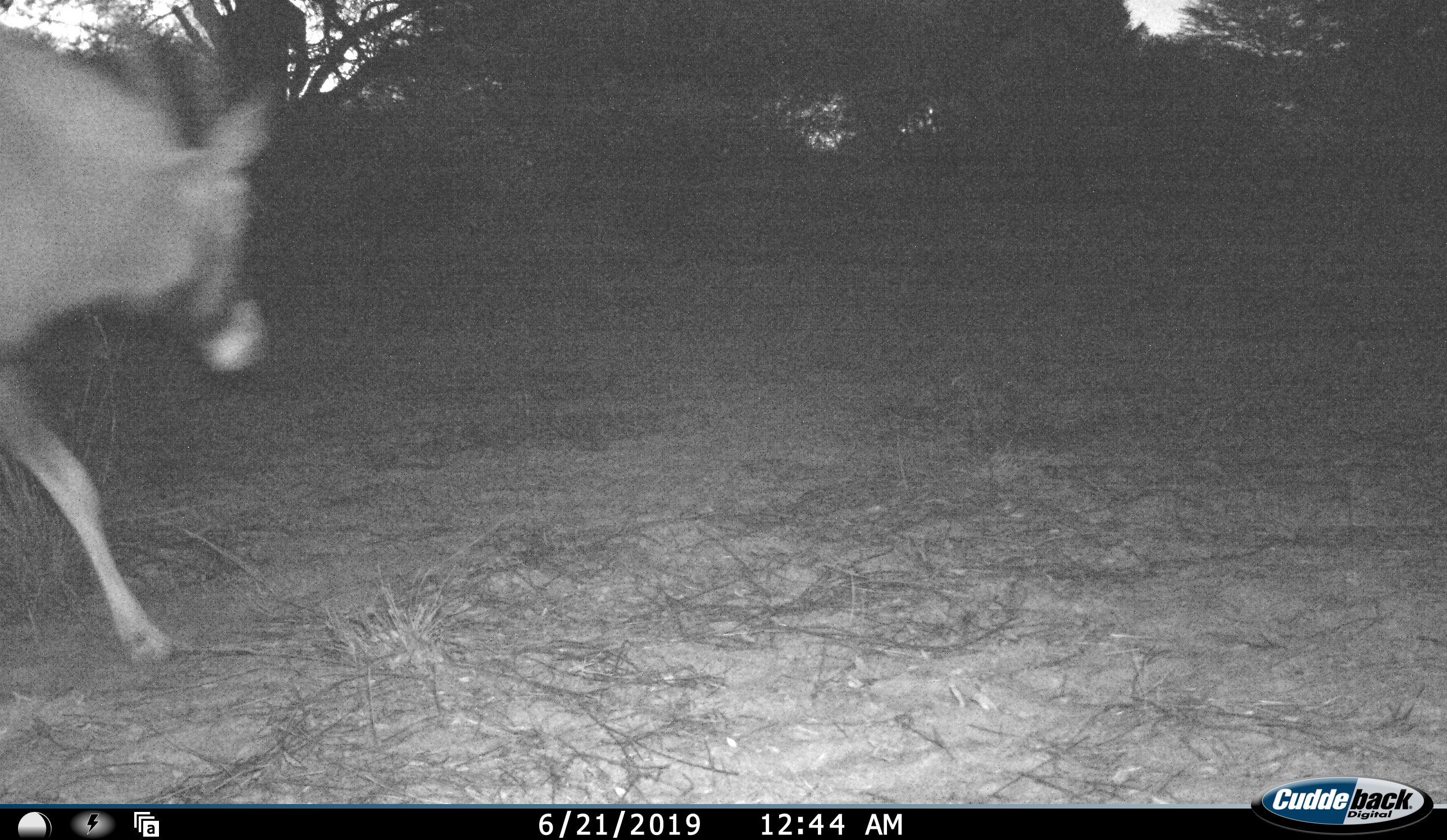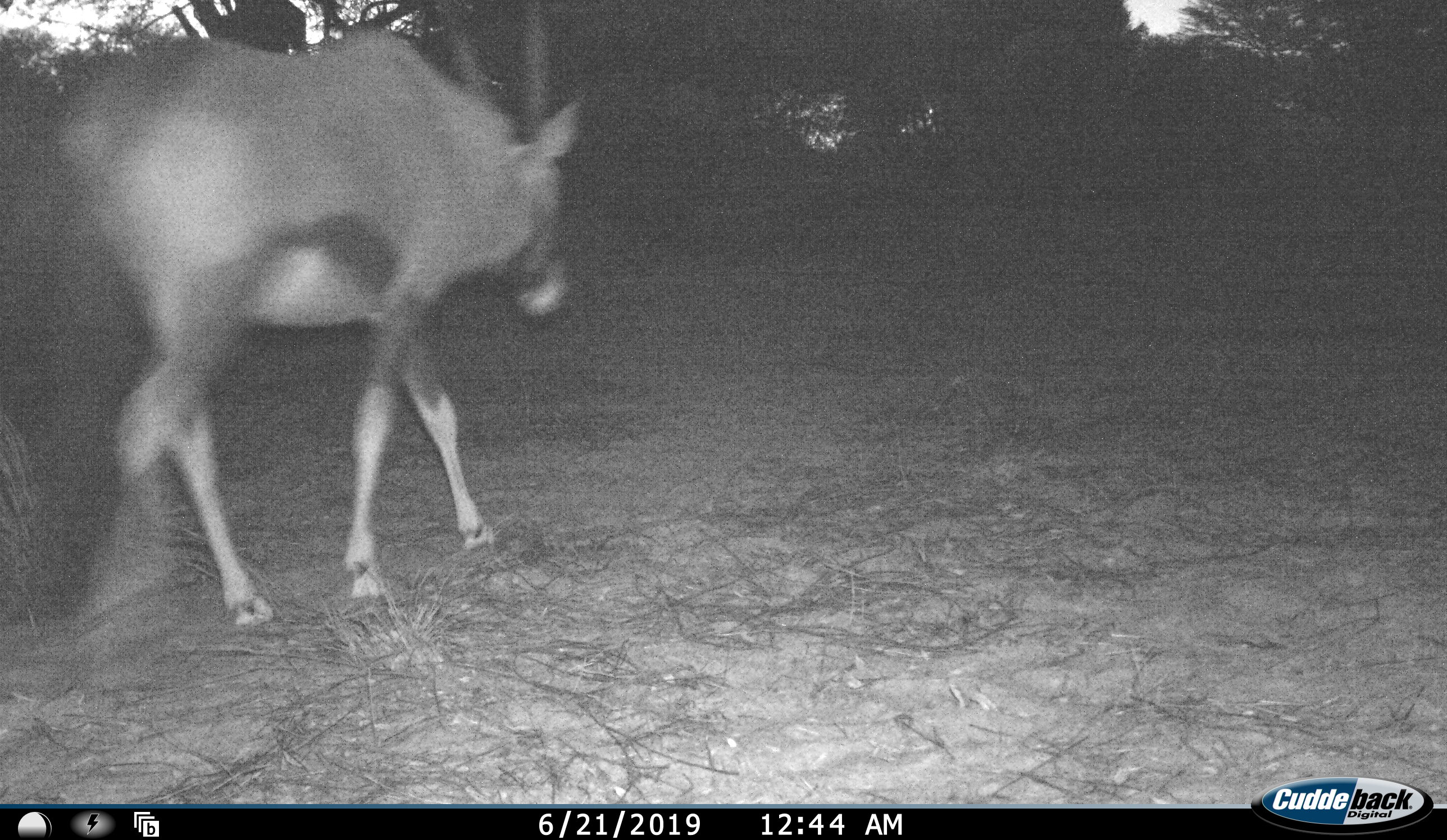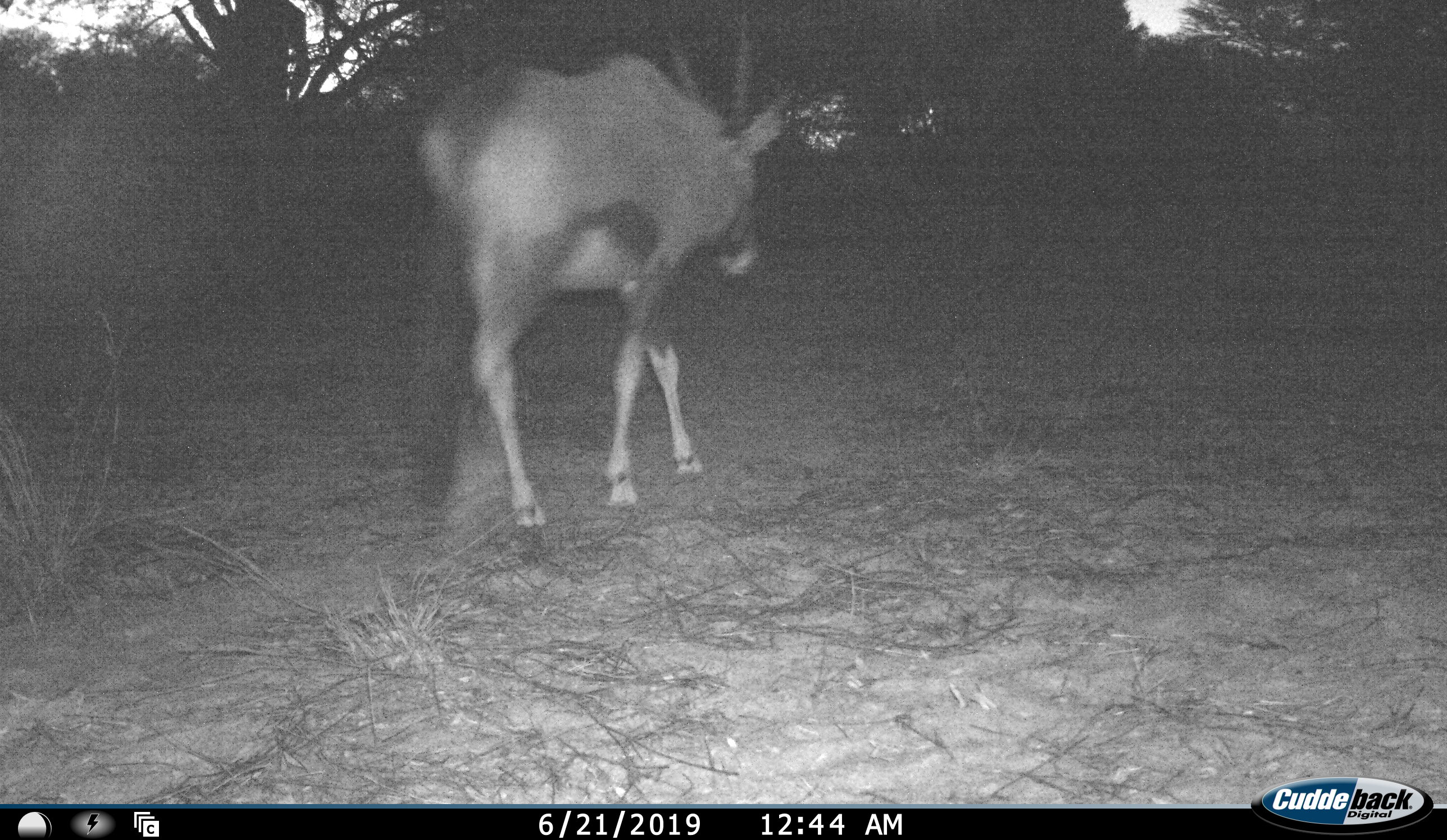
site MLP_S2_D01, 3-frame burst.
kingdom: Animalia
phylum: Chordata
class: Mammalia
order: Artiodactyla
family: Bovidae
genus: Oryx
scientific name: Oryx gazella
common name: gemsbok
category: oryx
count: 1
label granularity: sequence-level